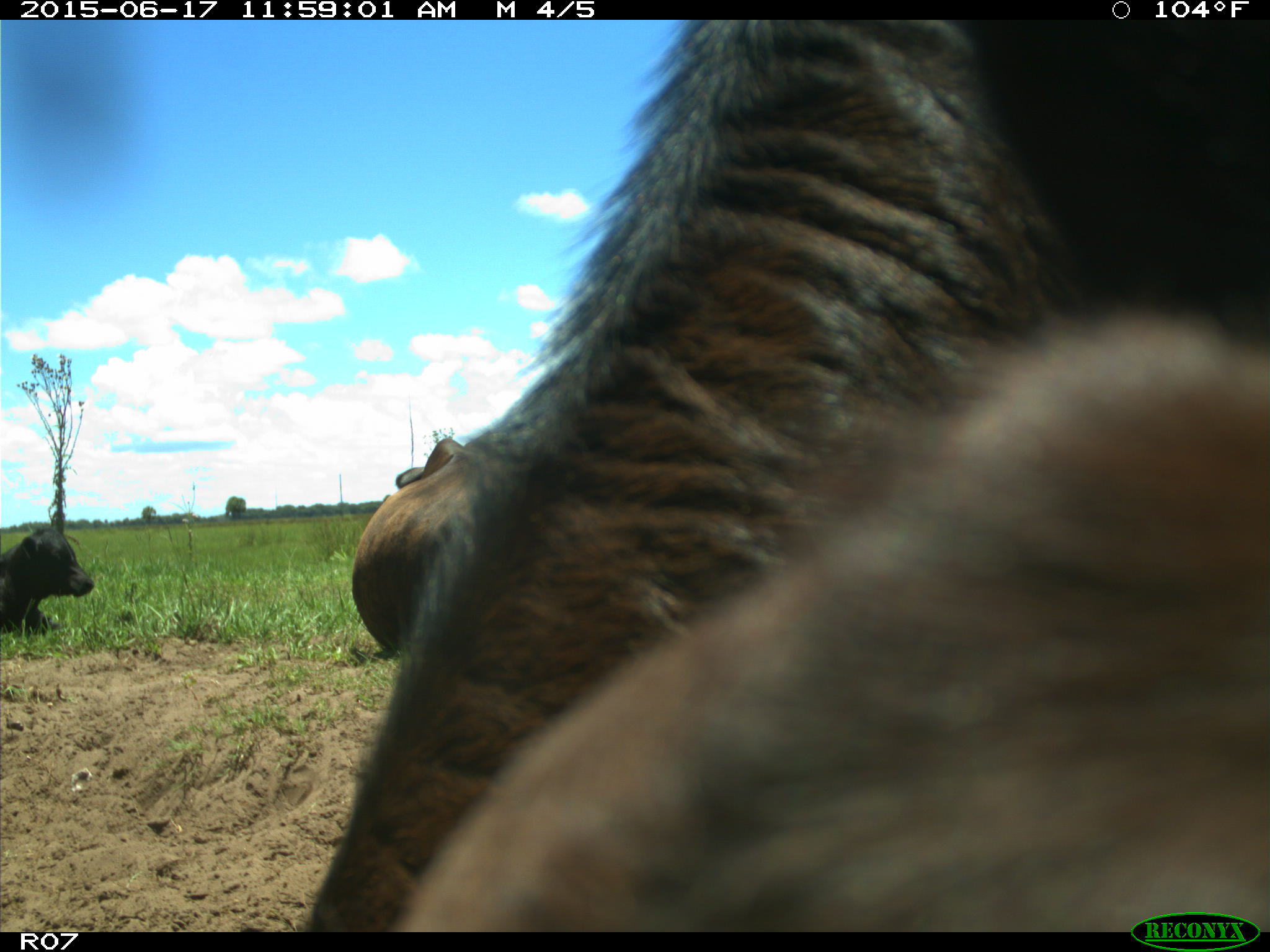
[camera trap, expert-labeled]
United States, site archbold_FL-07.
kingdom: Animalia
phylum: Chordata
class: Mammalia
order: Artiodactyla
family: Bovidae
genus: Bos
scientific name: Bos taurus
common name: domestic cow